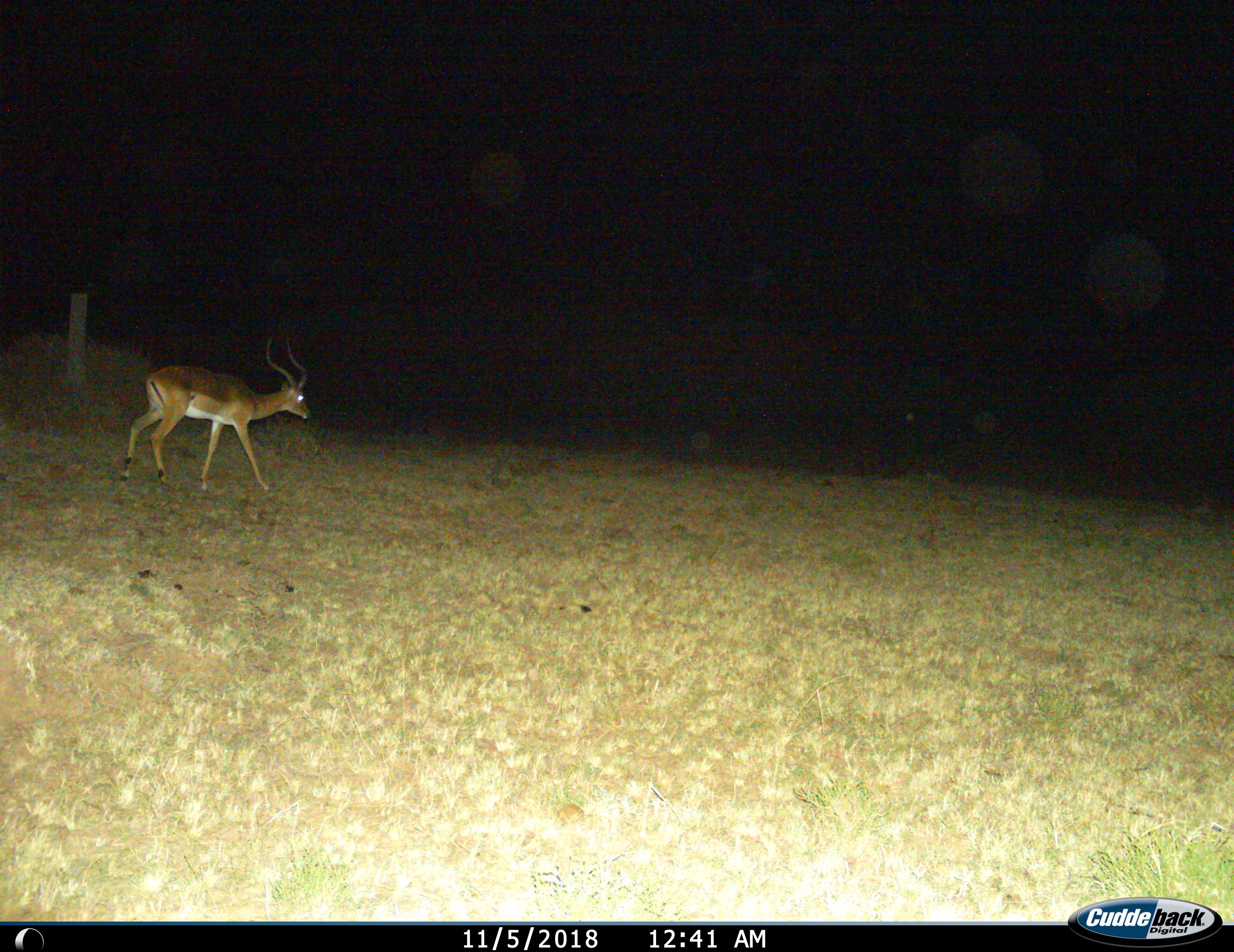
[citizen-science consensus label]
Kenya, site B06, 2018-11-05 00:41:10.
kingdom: Animalia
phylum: Chordata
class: Mammalia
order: Artiodactyla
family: Bovidae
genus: Aepyceros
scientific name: Aepyceros melampus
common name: impala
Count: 1.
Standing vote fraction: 10%.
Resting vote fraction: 0%.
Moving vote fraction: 100%.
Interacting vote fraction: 0%.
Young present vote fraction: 0%.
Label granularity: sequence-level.